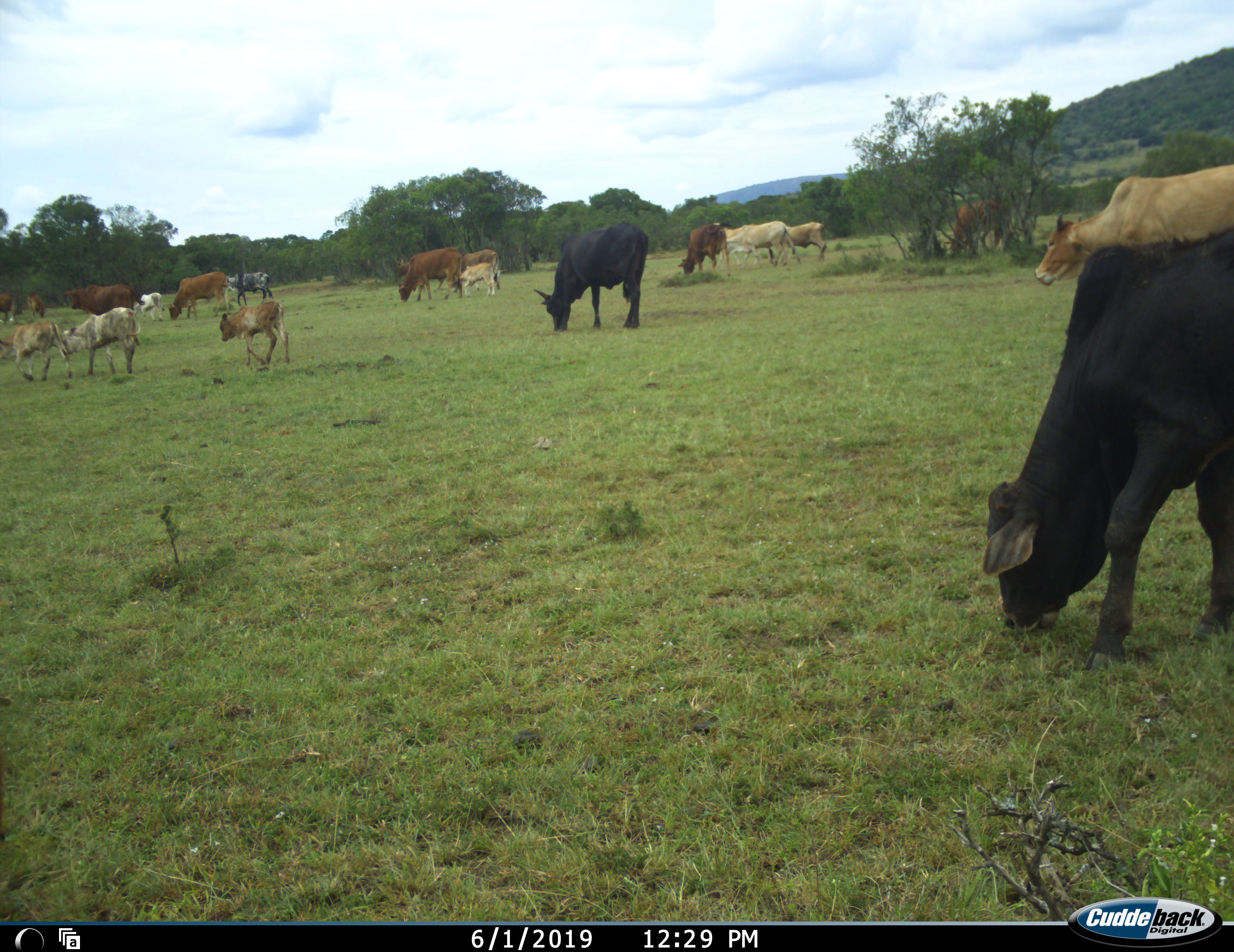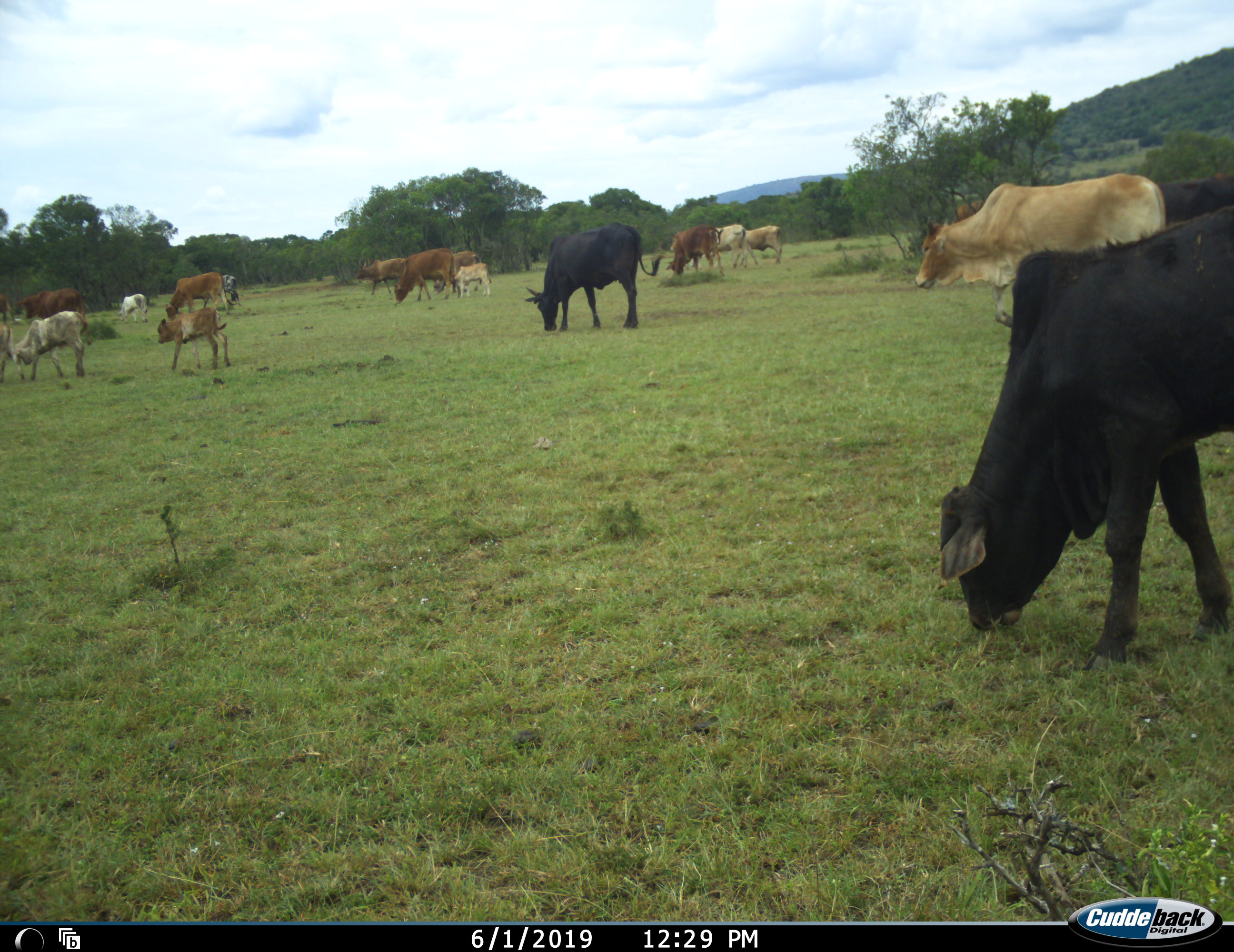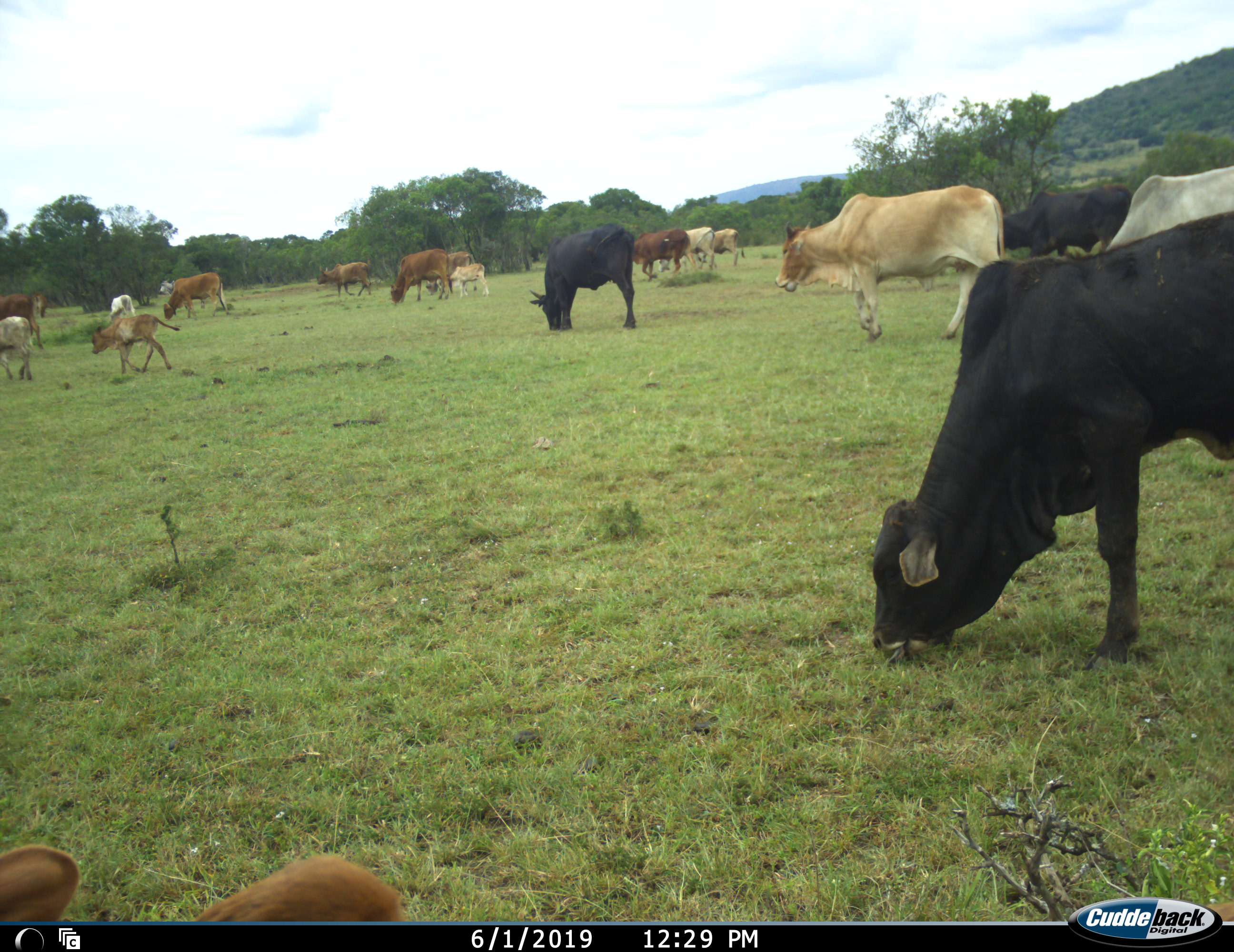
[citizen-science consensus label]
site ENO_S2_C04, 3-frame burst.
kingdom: Animalia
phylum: Chordata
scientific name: Vertebrata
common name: domestic animal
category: domesticanimal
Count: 11-50.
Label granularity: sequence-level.